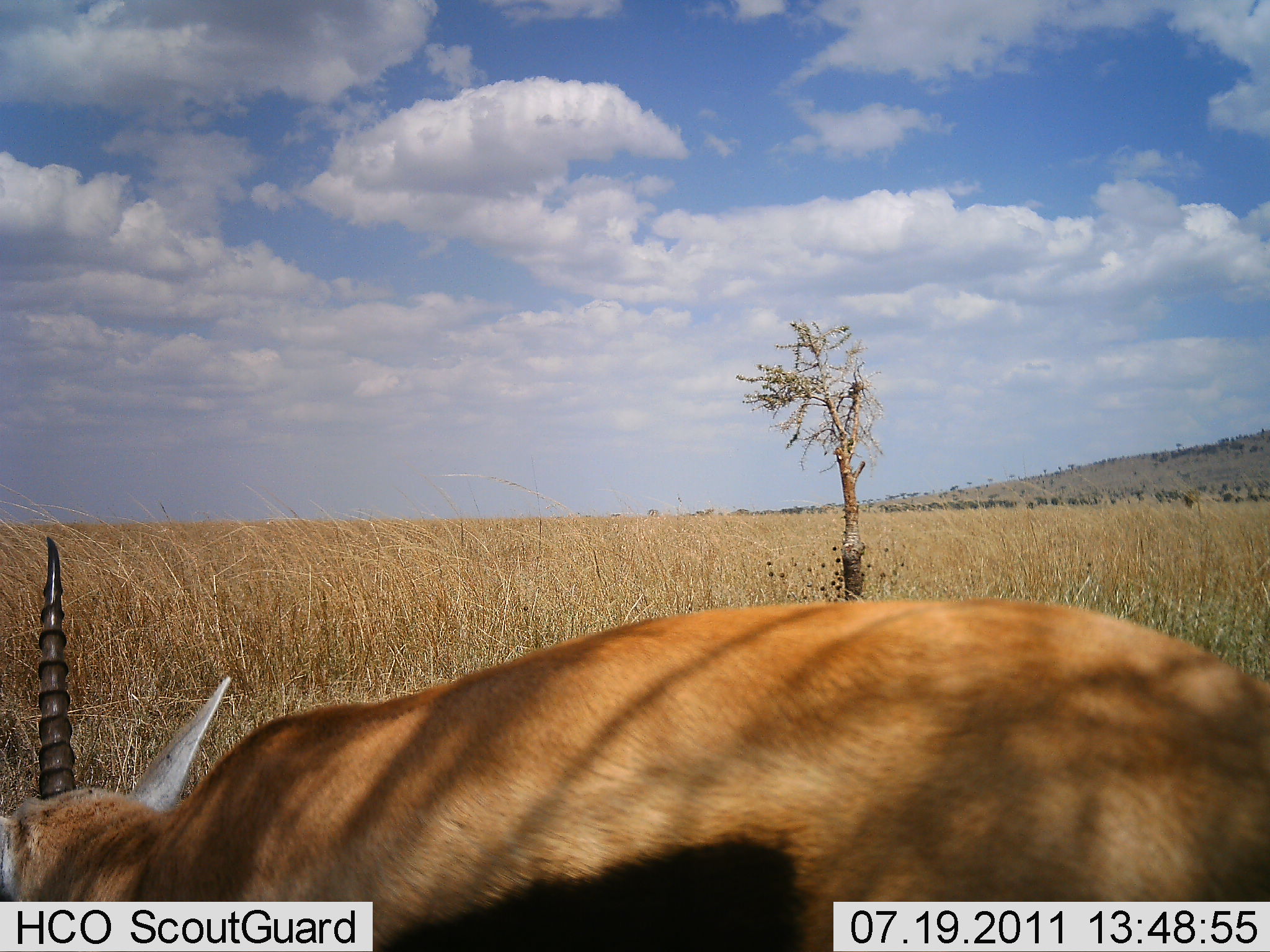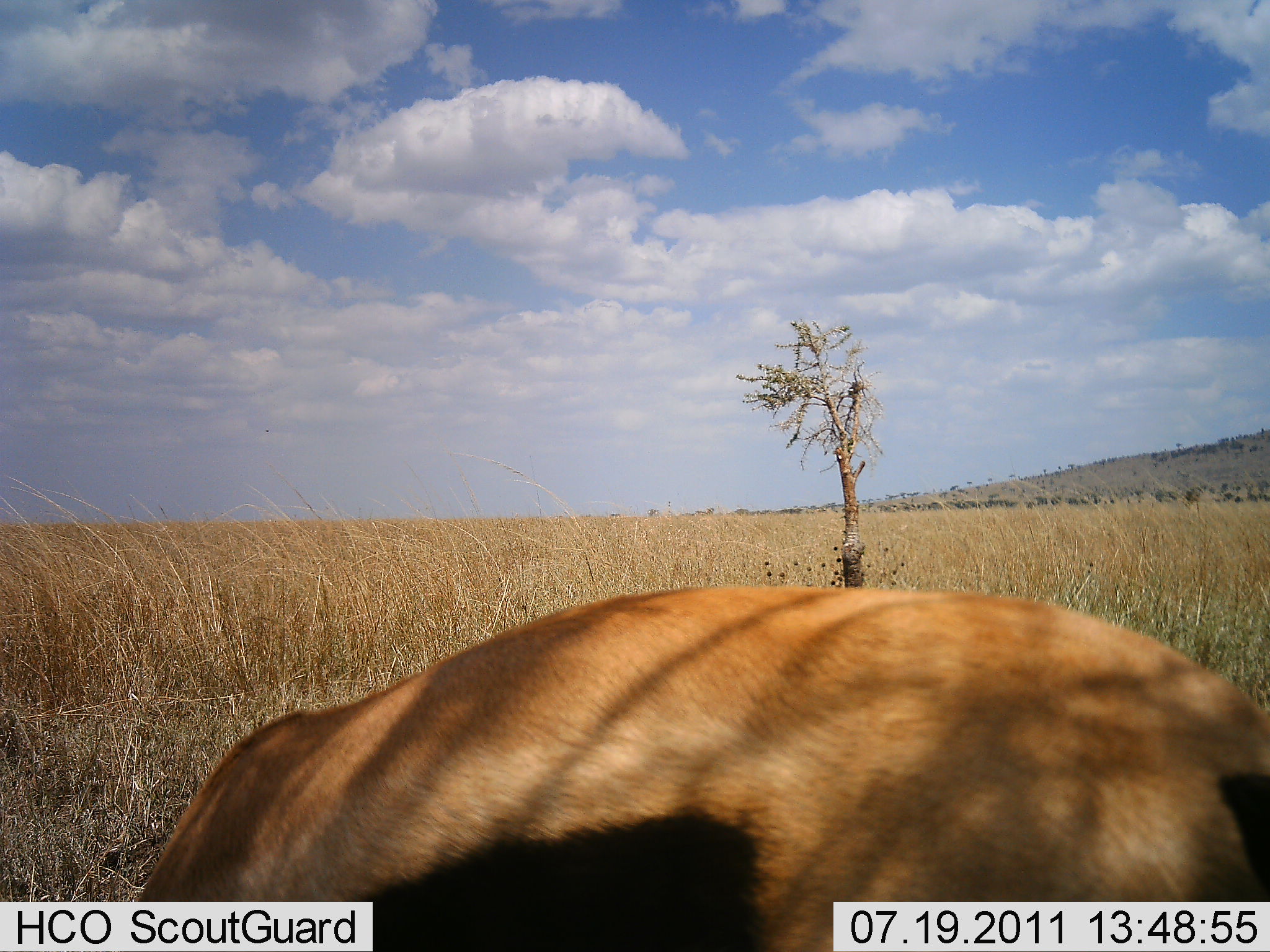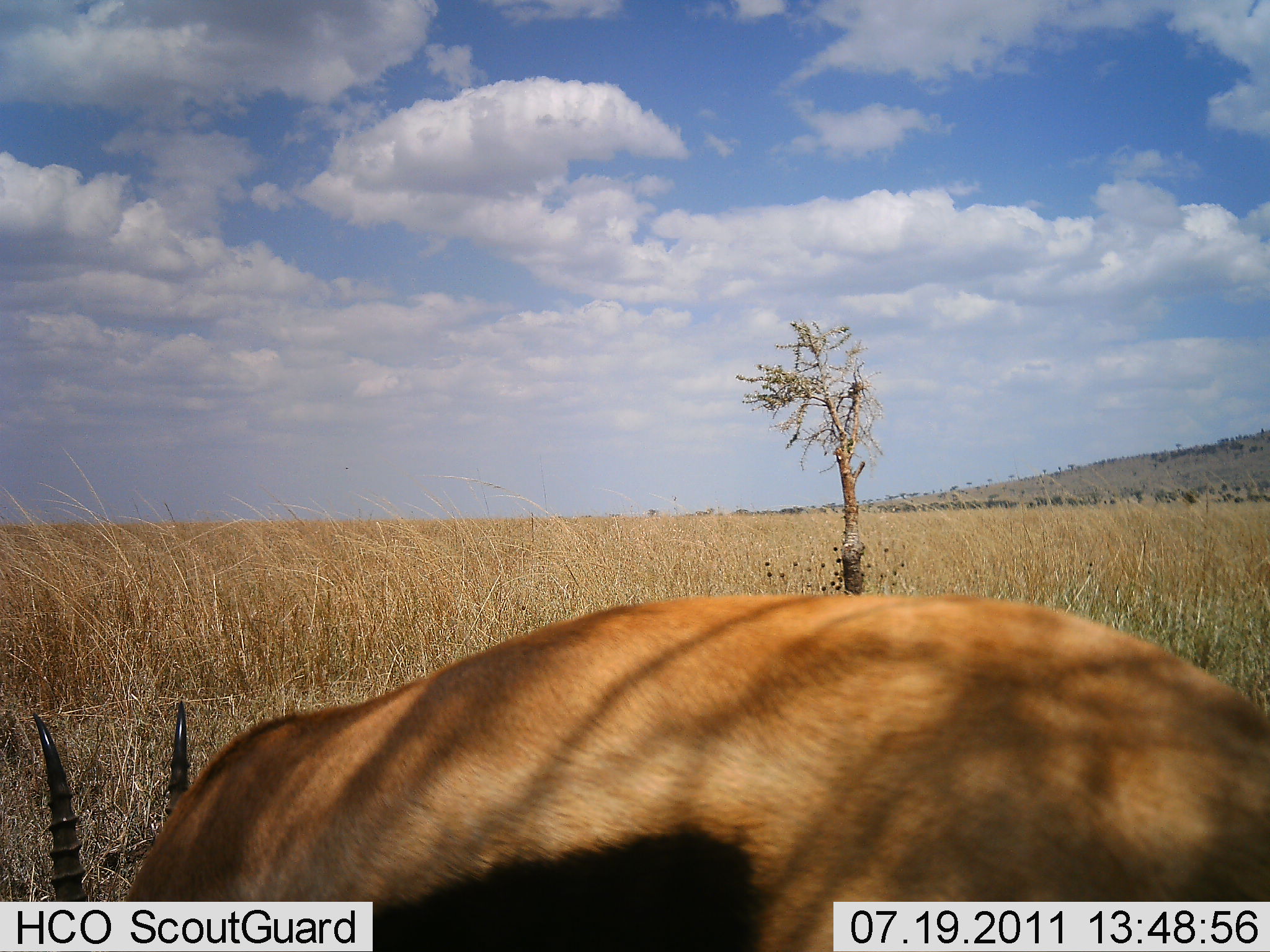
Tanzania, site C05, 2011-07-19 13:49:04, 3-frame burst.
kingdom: Animalia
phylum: Chordata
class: Mammalia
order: Artiodactyla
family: Bovidae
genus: Eudorcas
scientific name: Eudorcas thomsonii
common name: thomson's gazelle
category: gazellethomsons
Gazellethomsons (thomson's gazelle) (Eudorcas thomsonii), count 1. Behavior (volunteer vote fractions): standing 40%, resting 0%, moving 0%, interacting 0%. Young present (vote fraction): 0%. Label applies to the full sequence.